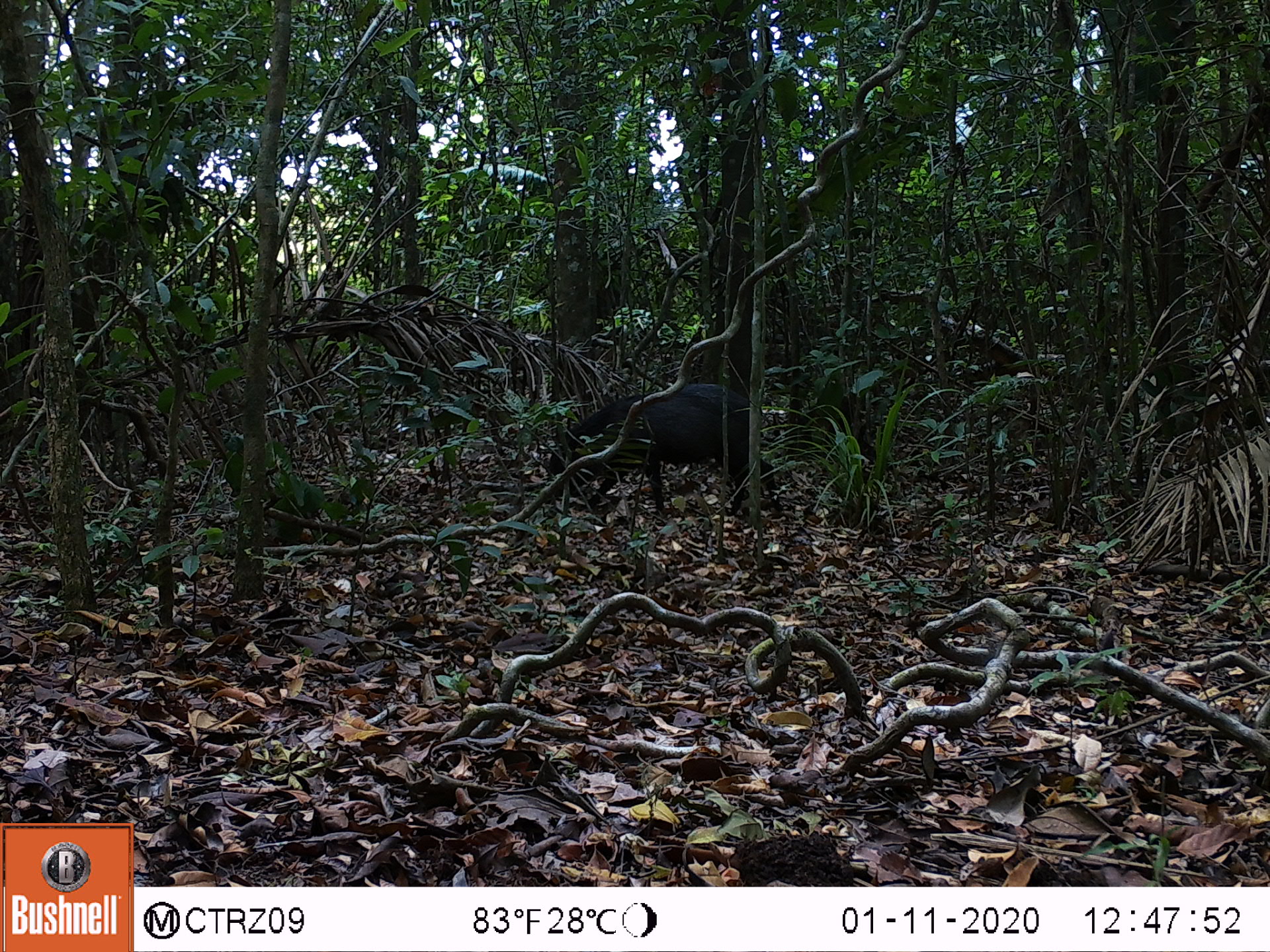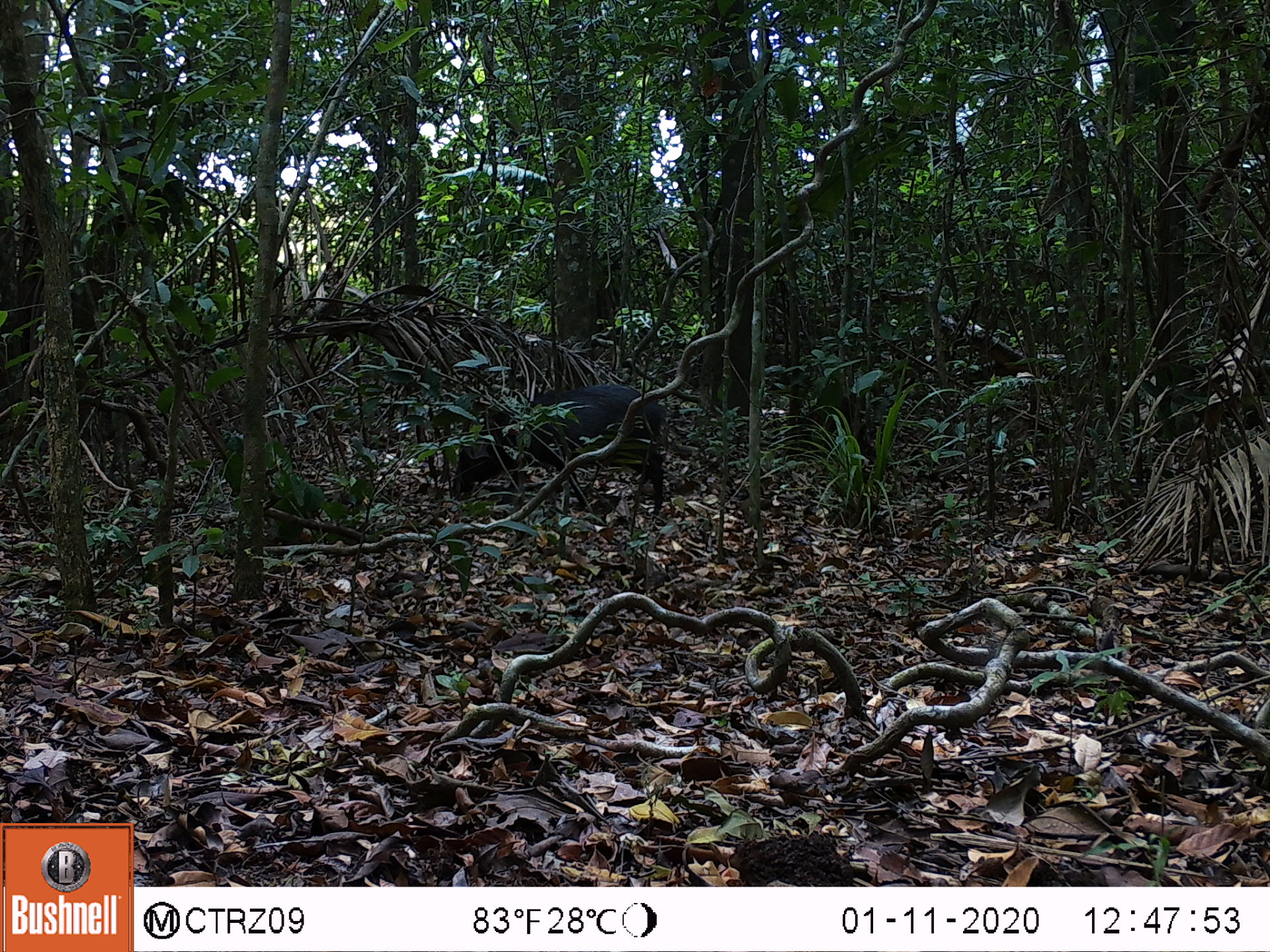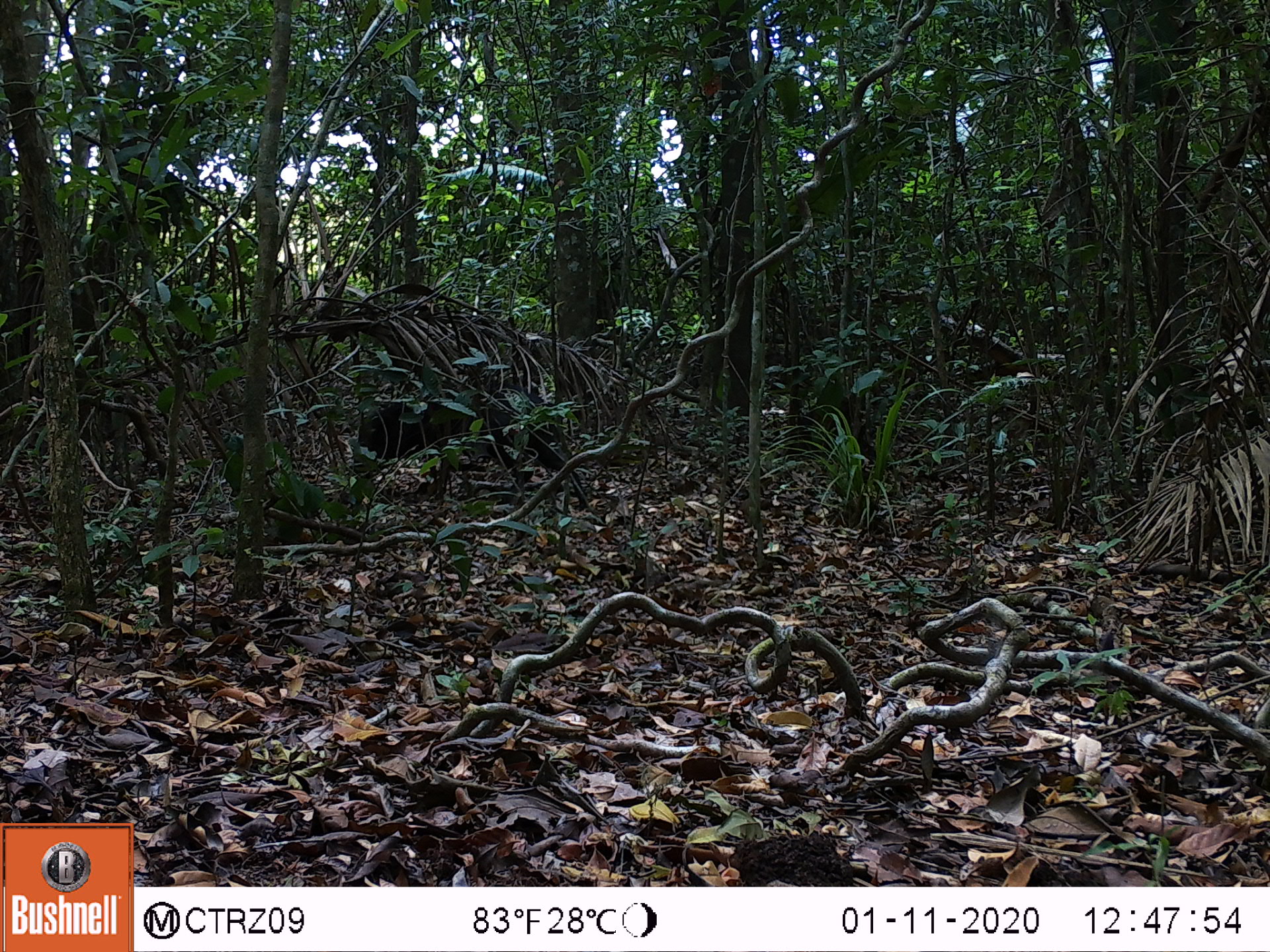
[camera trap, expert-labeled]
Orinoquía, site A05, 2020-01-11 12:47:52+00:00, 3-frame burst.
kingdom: Animalia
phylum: Chordata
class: Mammalia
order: Artiodactyla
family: Tayassuidae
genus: Pecari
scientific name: Pecari tajacu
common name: collared peccary